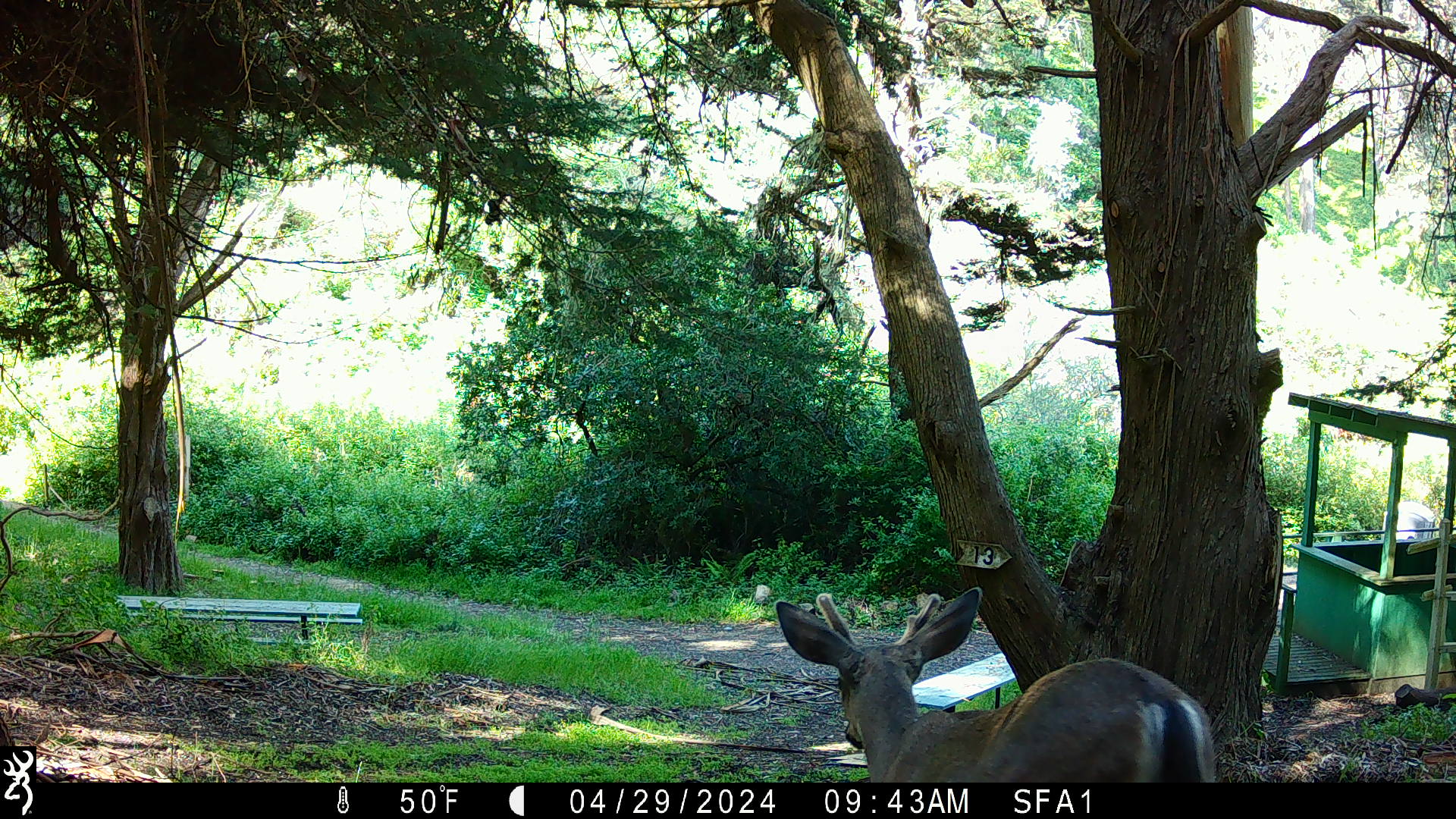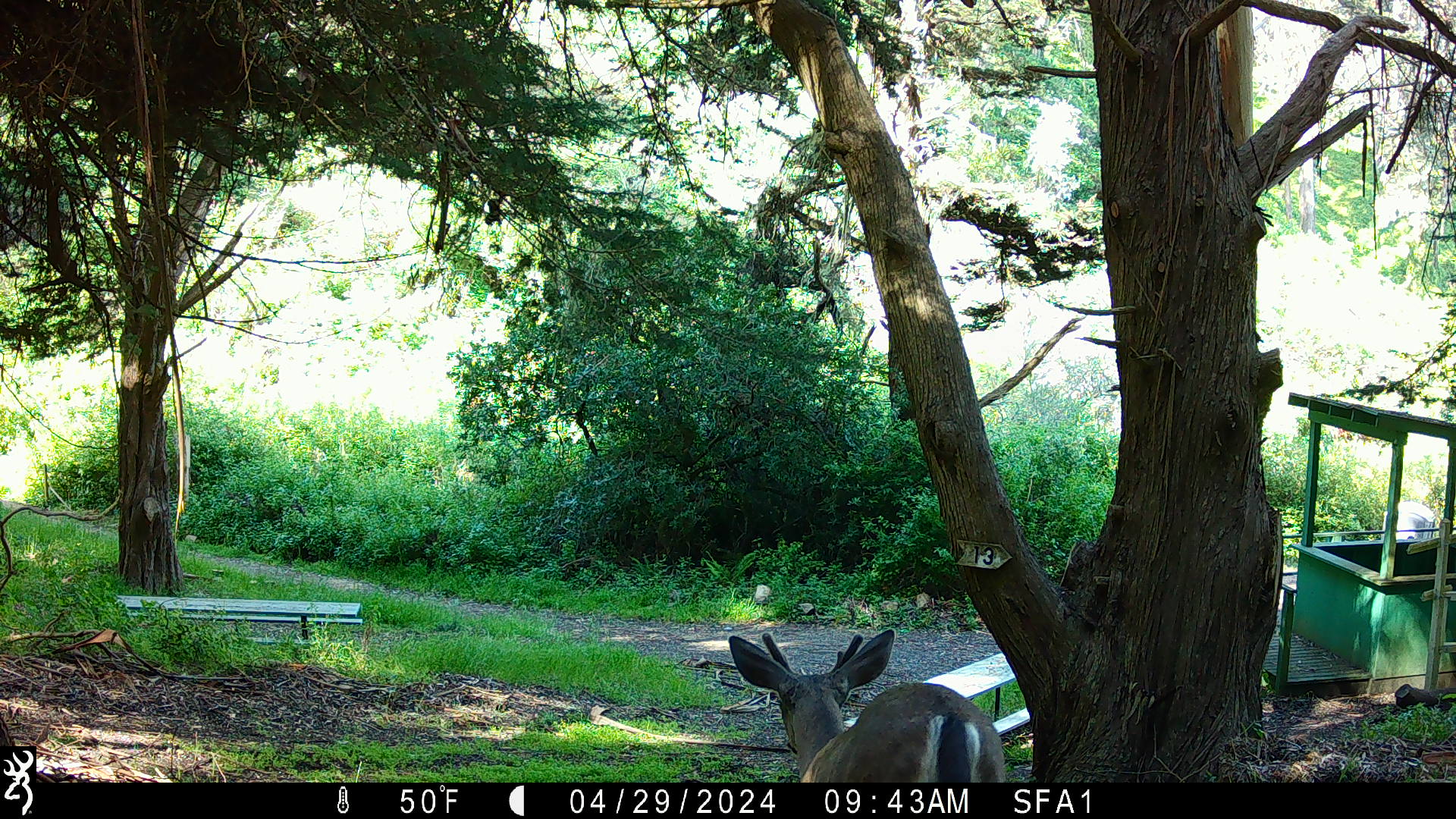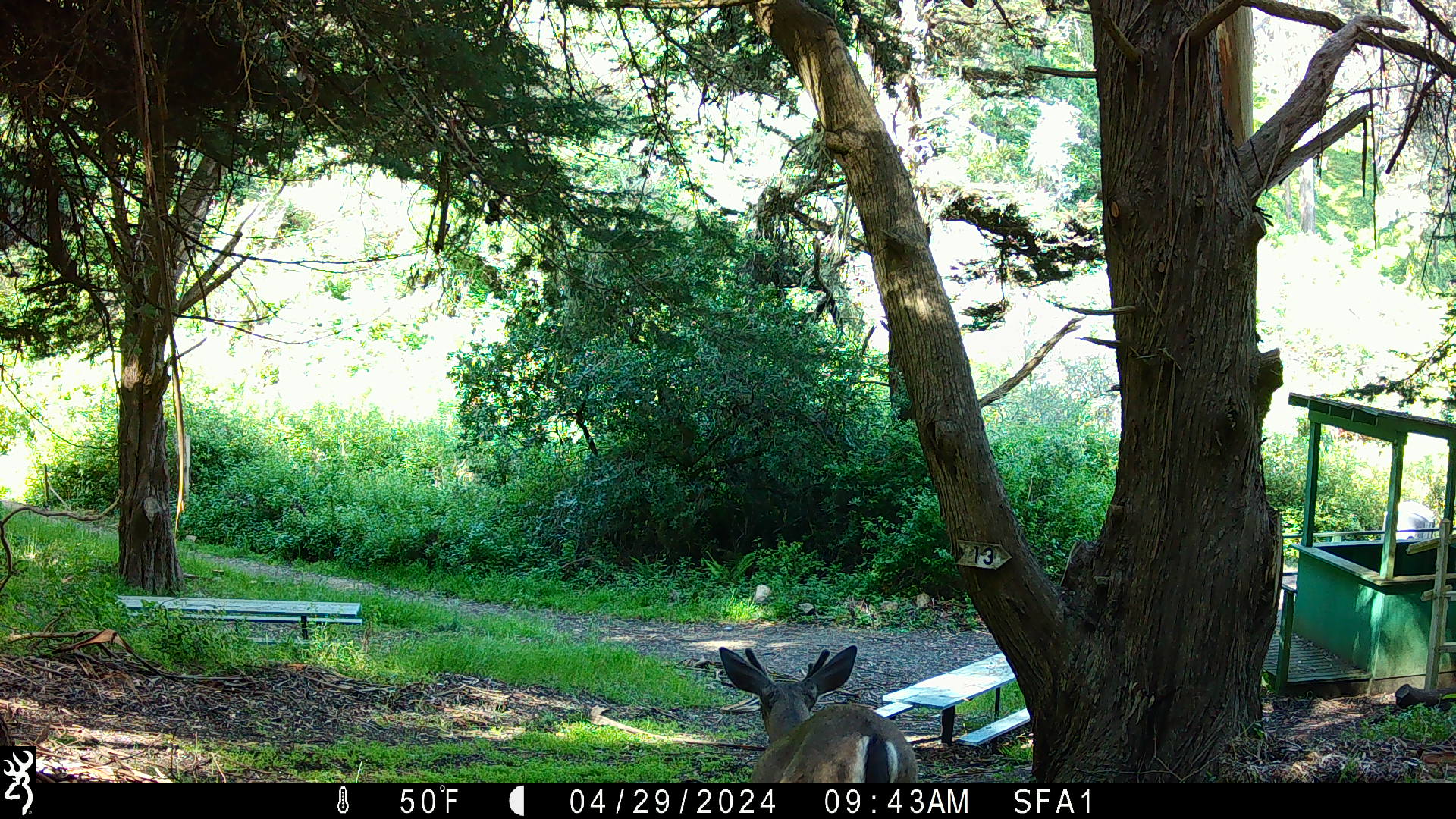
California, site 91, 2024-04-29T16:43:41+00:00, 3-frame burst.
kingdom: Animalia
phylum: Chordata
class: Mammalia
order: Artiodactyla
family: Cervidae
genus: Odocoileus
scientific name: Odocoileus hemionus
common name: mule deer